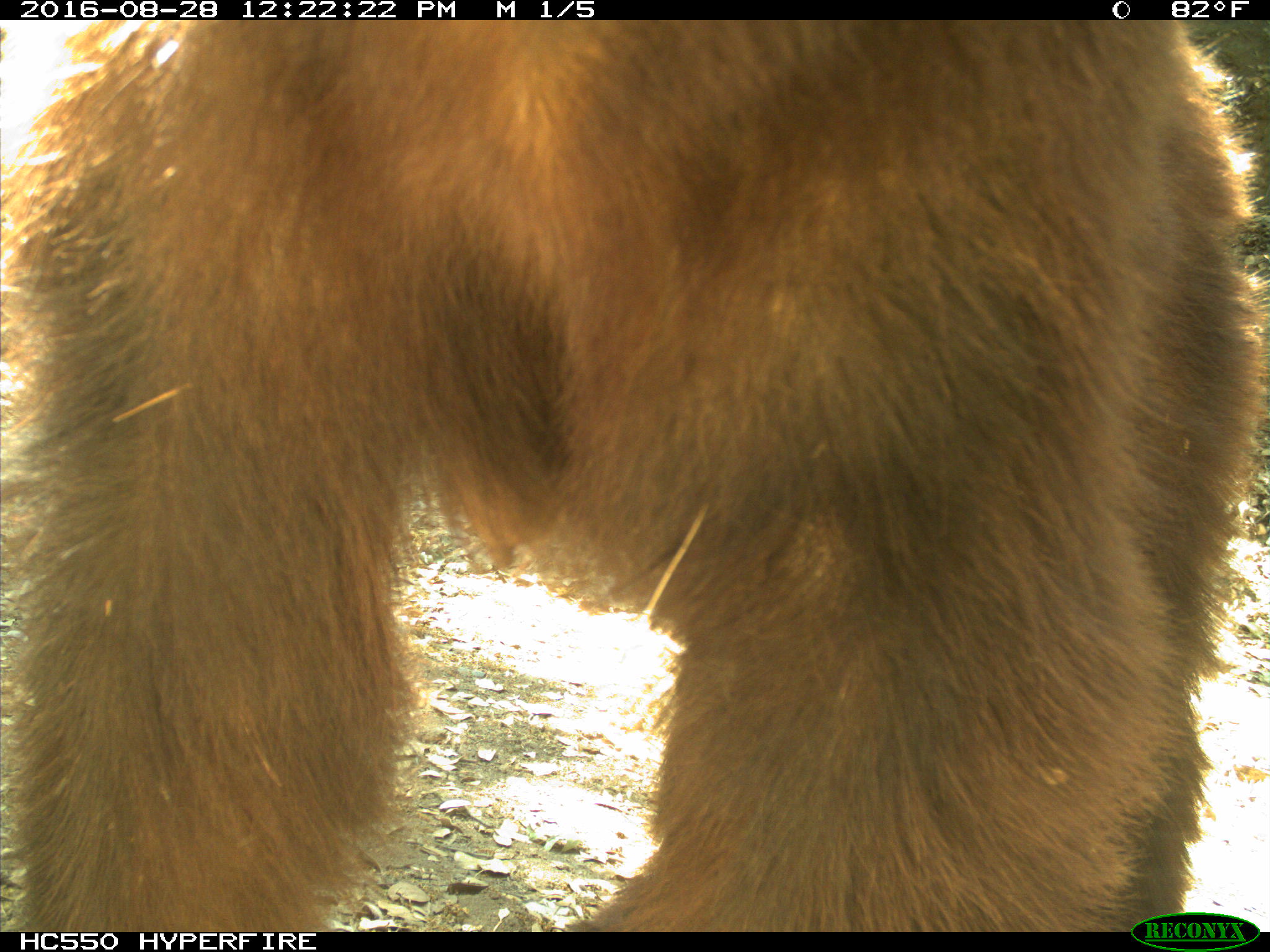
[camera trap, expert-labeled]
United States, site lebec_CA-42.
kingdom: Animalia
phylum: Chordata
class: Mammalia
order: Carnivora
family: Ursidae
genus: Ursus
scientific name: Ursus americanus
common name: american black bear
Ursus americanus (american black bear).